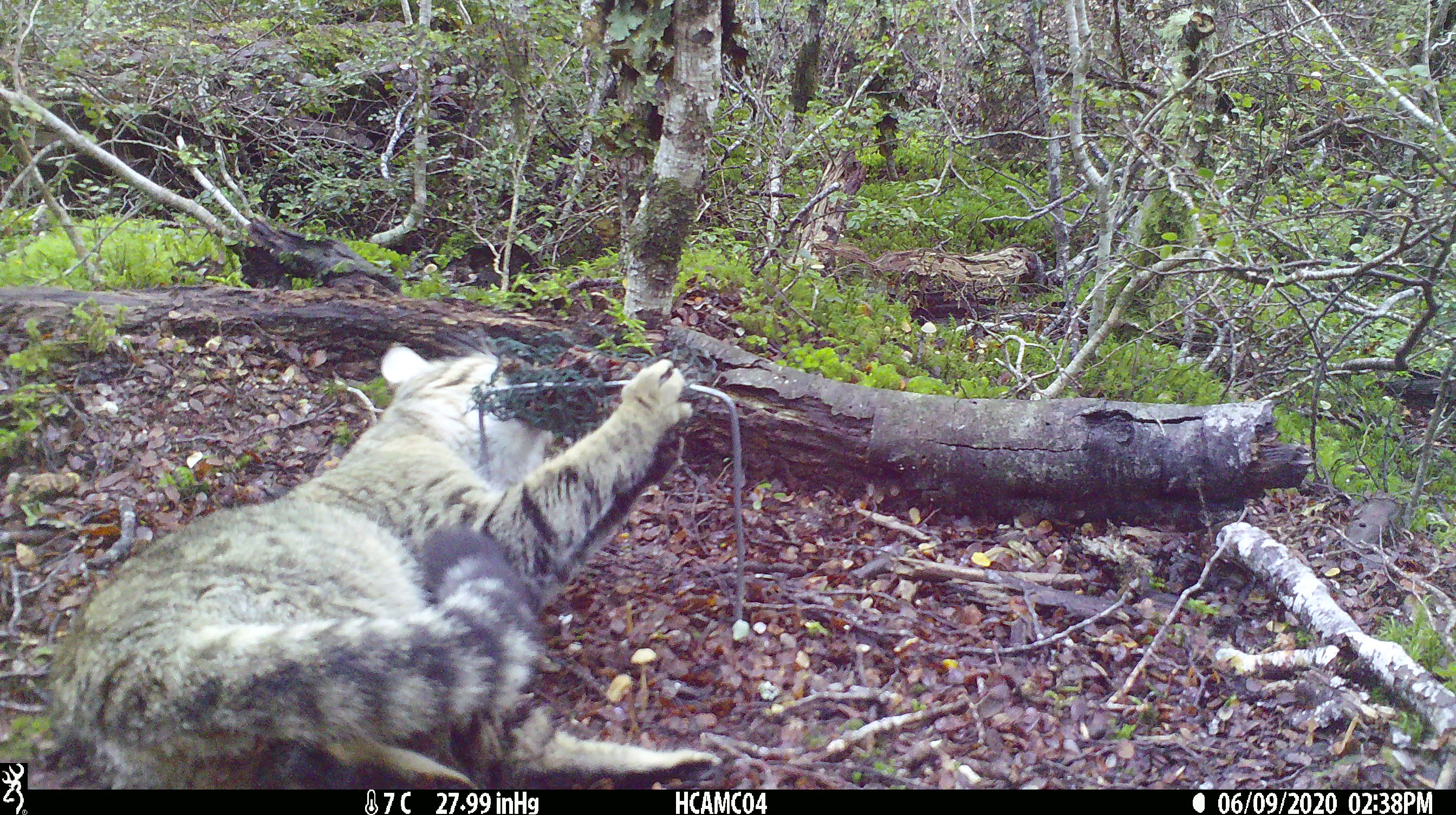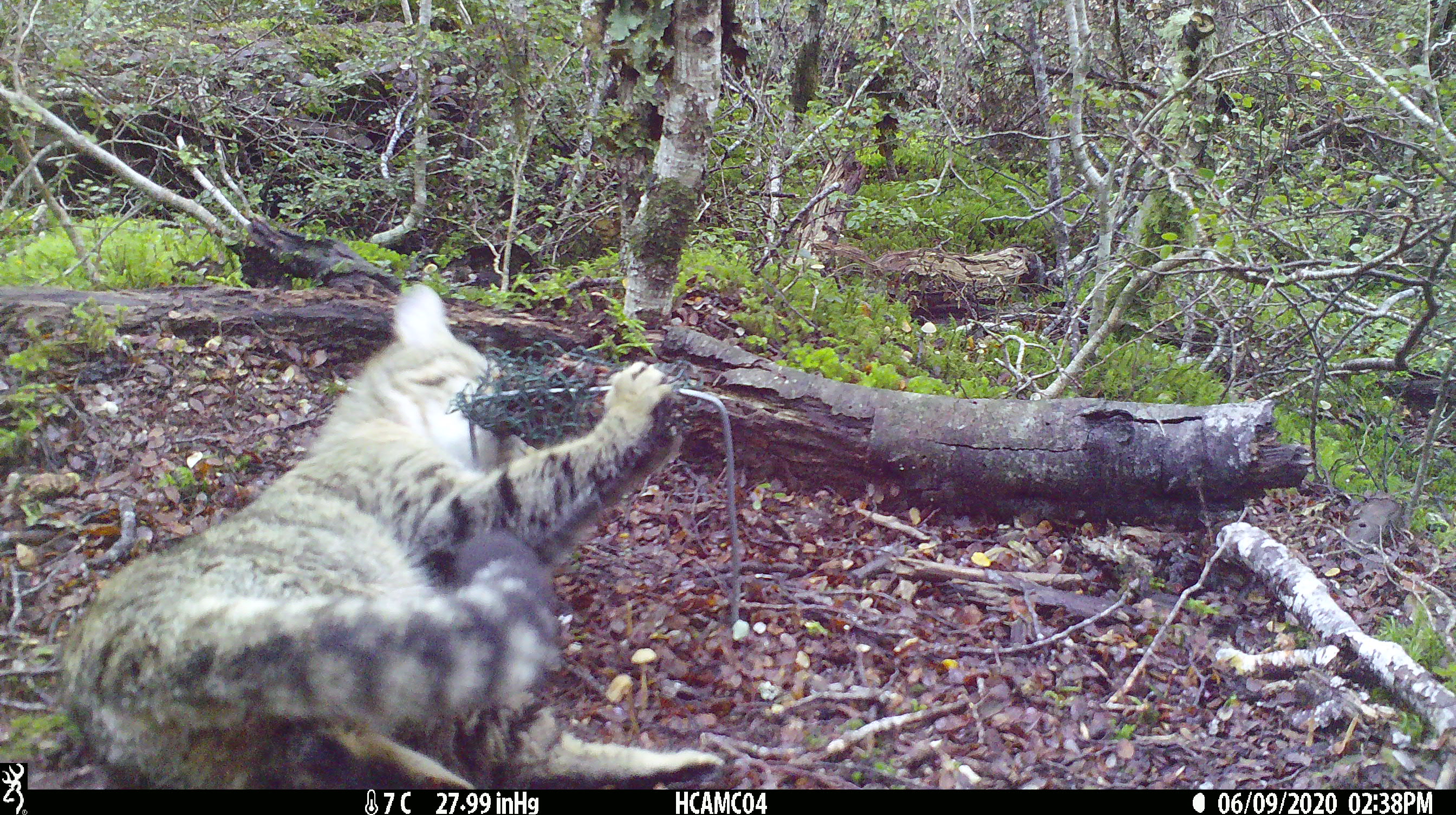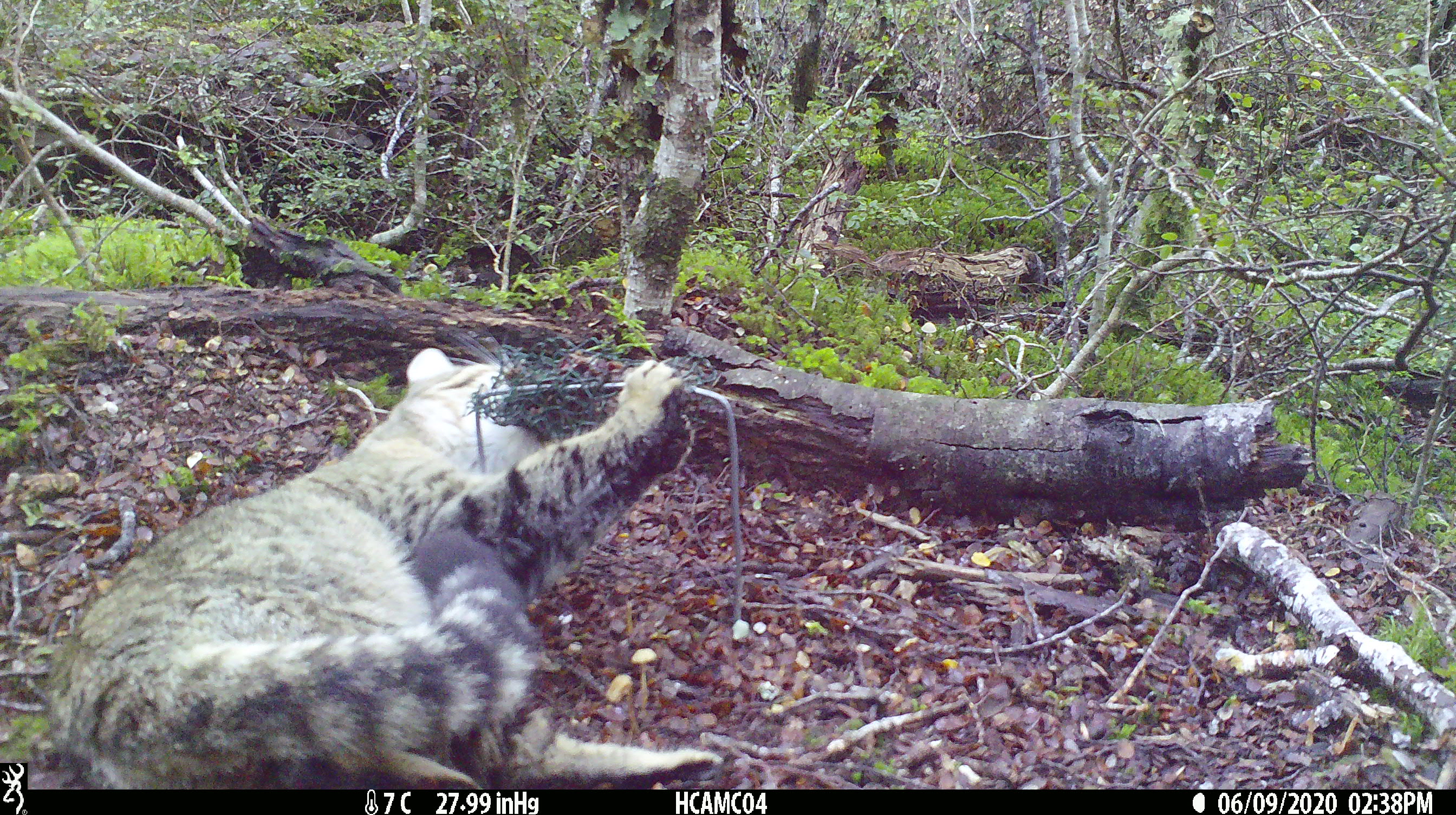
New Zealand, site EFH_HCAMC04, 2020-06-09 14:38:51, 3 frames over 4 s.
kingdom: Animalia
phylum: Chordata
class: Mammalia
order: Carnivora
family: Felidae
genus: Felis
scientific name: Felis catus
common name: domestic cat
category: cat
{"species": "cat (domestic cat) (Felis catus)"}